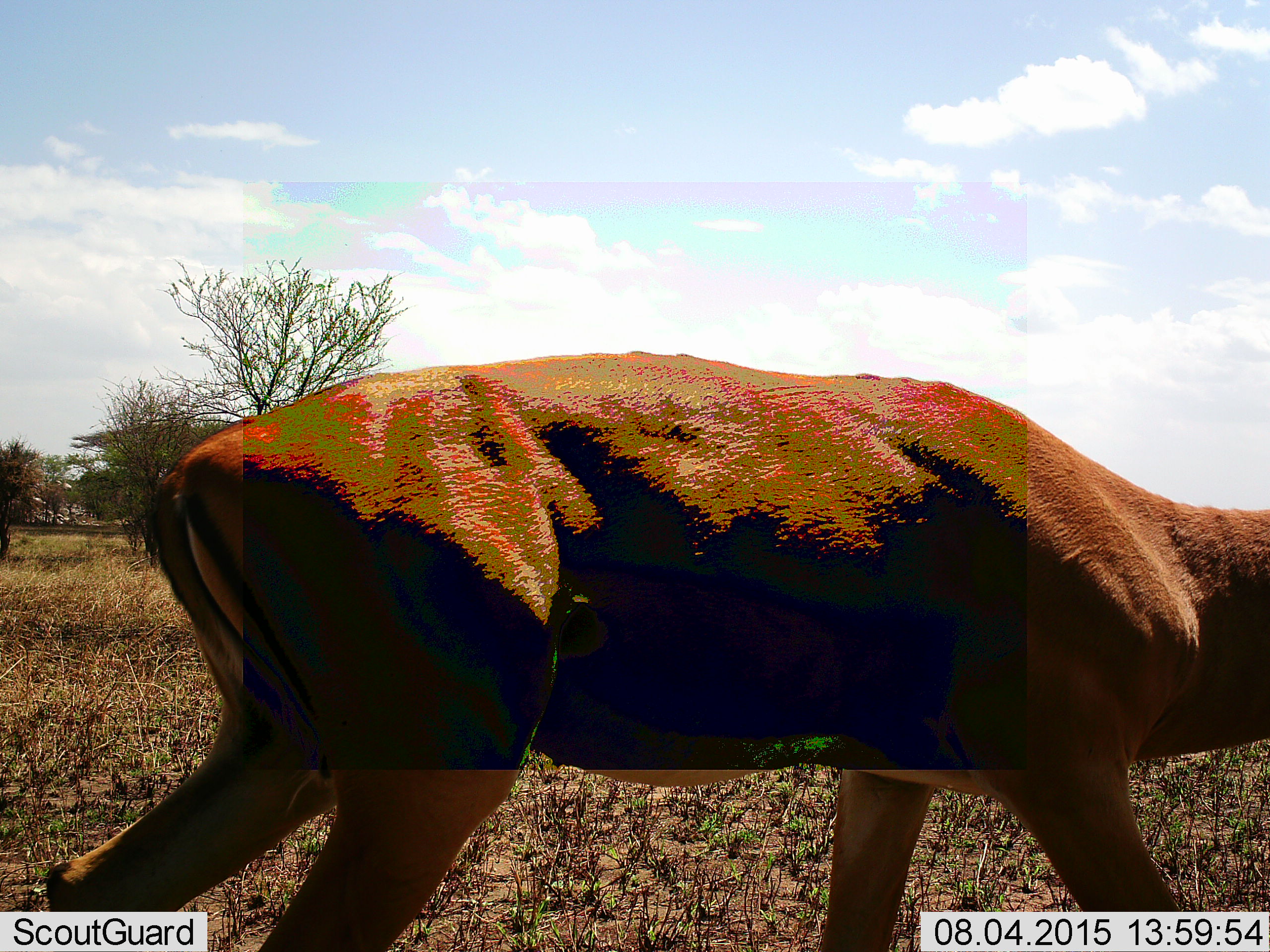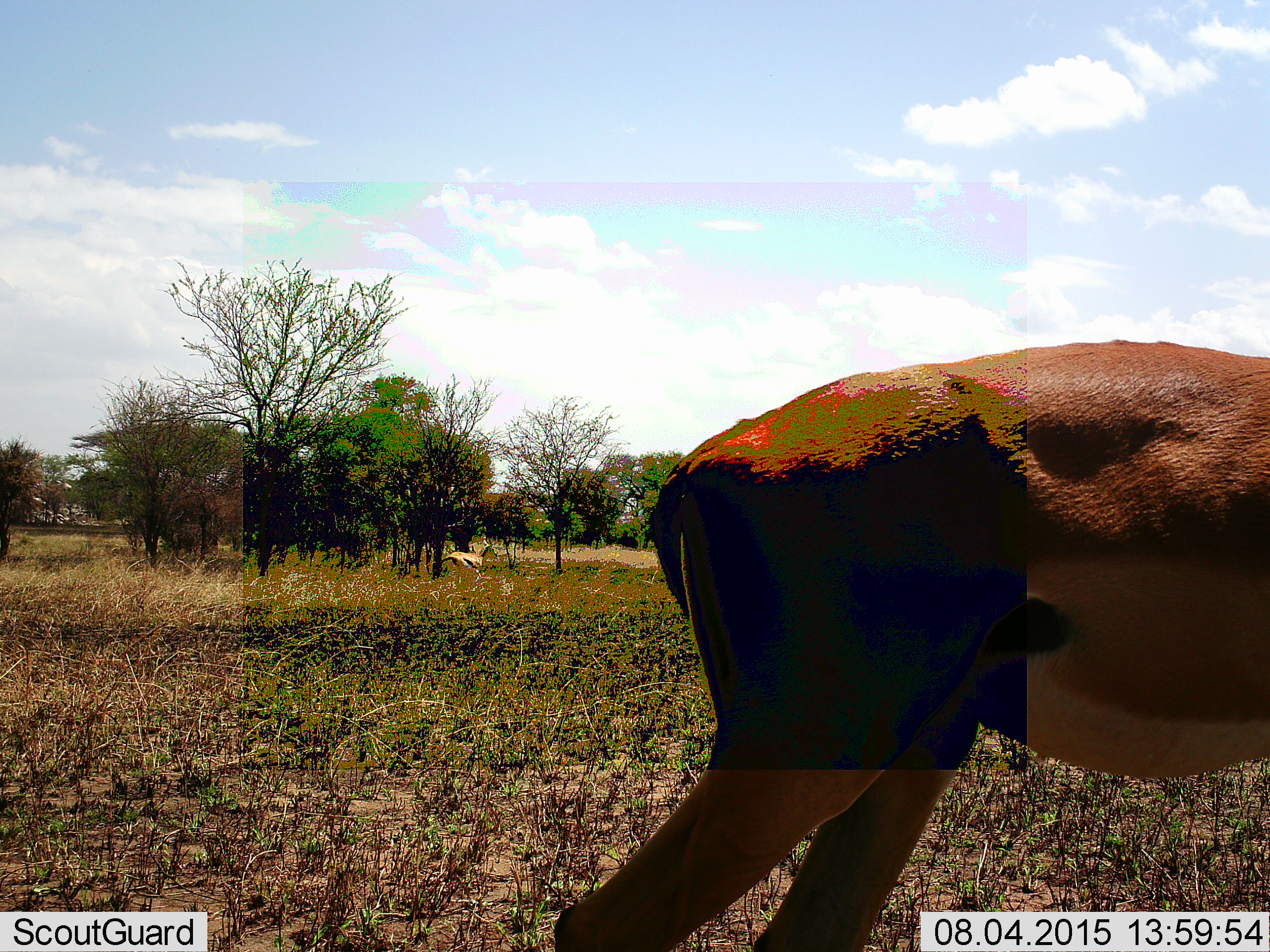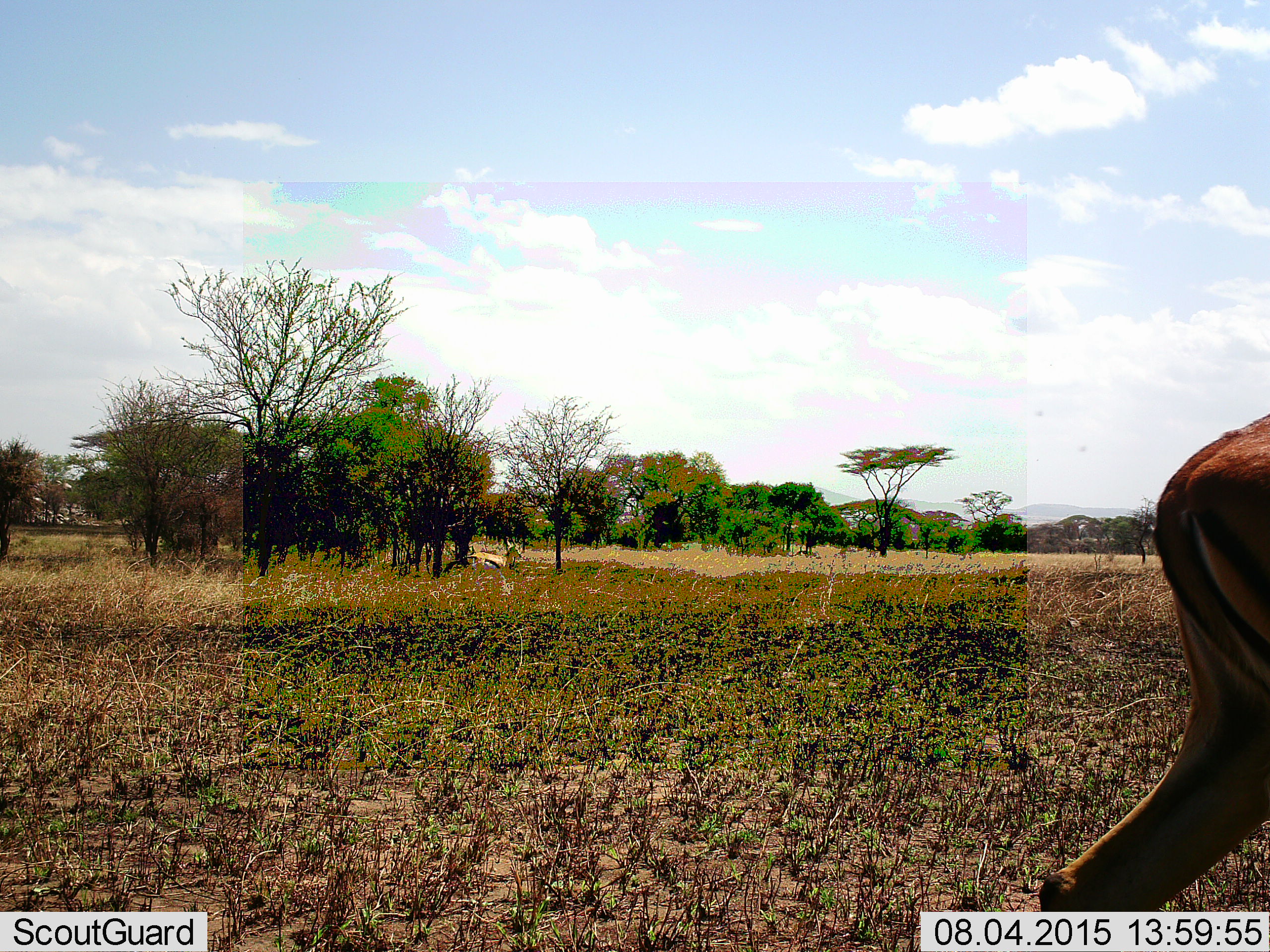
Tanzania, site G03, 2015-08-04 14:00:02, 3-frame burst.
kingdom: Animalia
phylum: Chordata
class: Mammalia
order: Artiodactyla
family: Bovidae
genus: Eudorcas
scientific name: Eudorcas thomsonii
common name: thomson's gazelle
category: gazellethomsons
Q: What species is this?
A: Gazellethomsons (thomson's gazelle) (Eudorcas thomsonii).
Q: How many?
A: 1.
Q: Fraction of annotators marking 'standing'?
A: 11%.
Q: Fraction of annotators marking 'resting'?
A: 11%.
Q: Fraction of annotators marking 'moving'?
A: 78%.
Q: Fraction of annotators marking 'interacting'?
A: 0%.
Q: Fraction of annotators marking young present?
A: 0%.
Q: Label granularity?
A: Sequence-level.